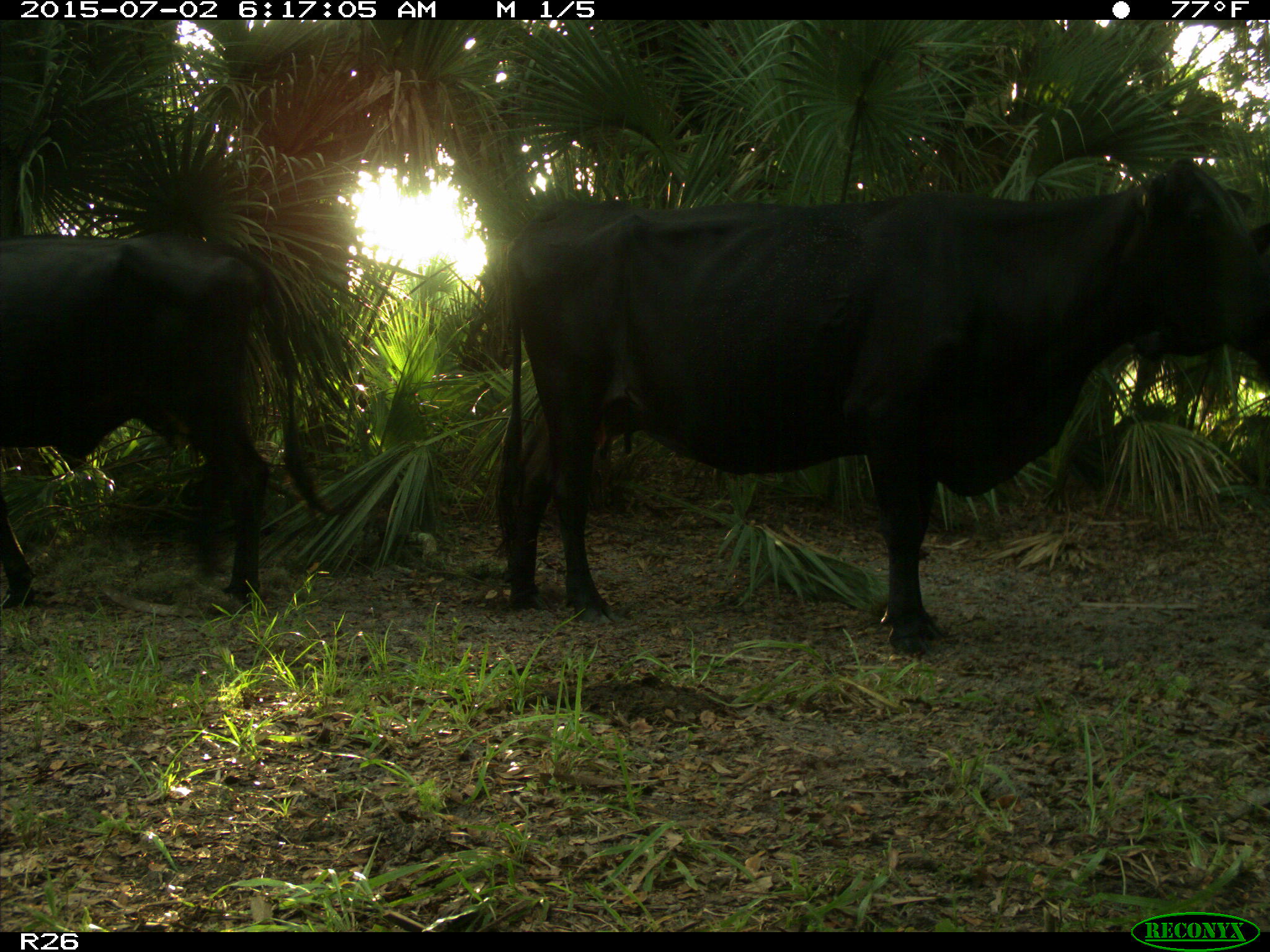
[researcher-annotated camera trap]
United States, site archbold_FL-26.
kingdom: Animalia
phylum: Chordata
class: Mammalia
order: Artiodactyla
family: Bovidae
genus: Bos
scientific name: Bos taurus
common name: domestic cow